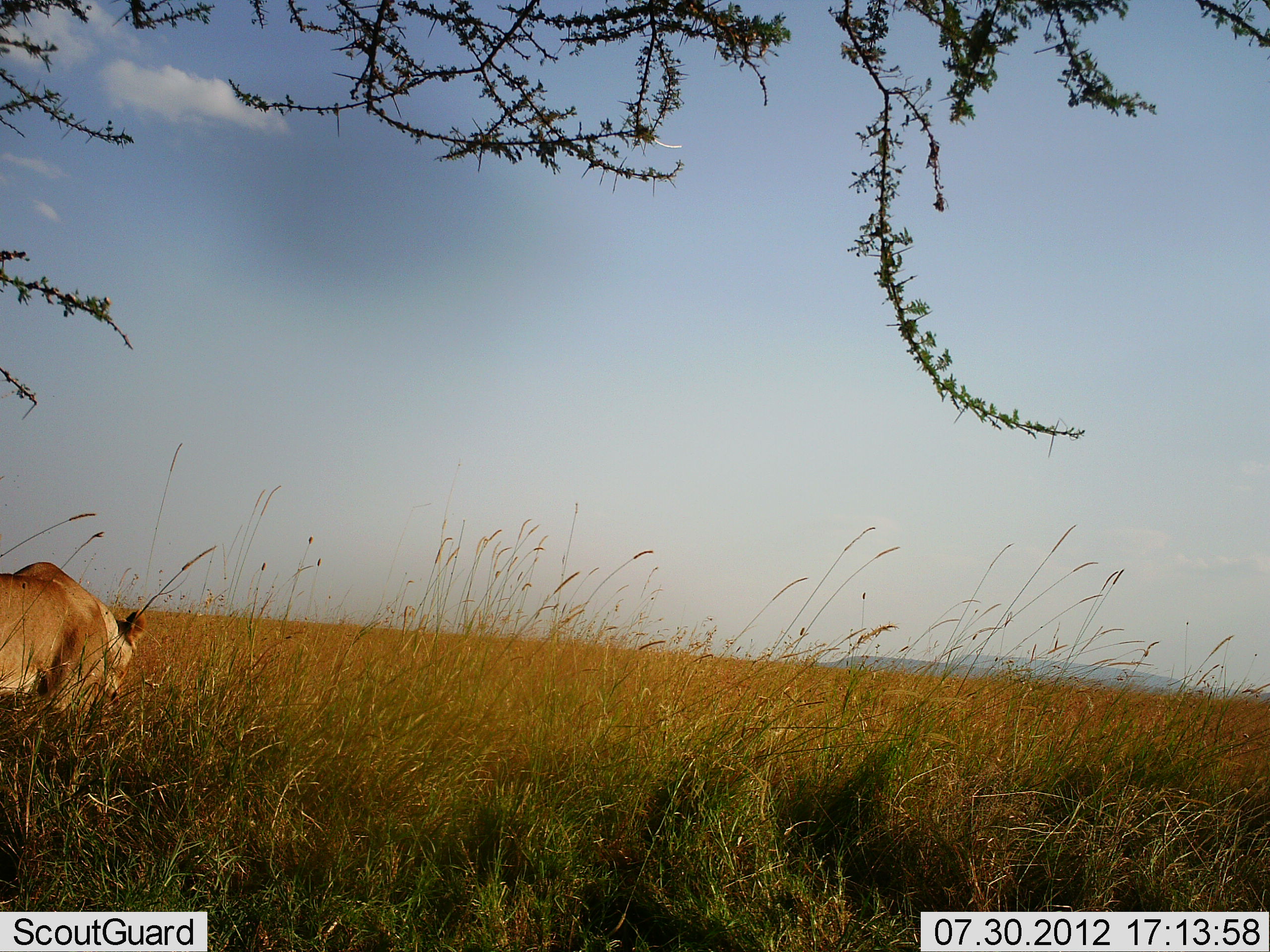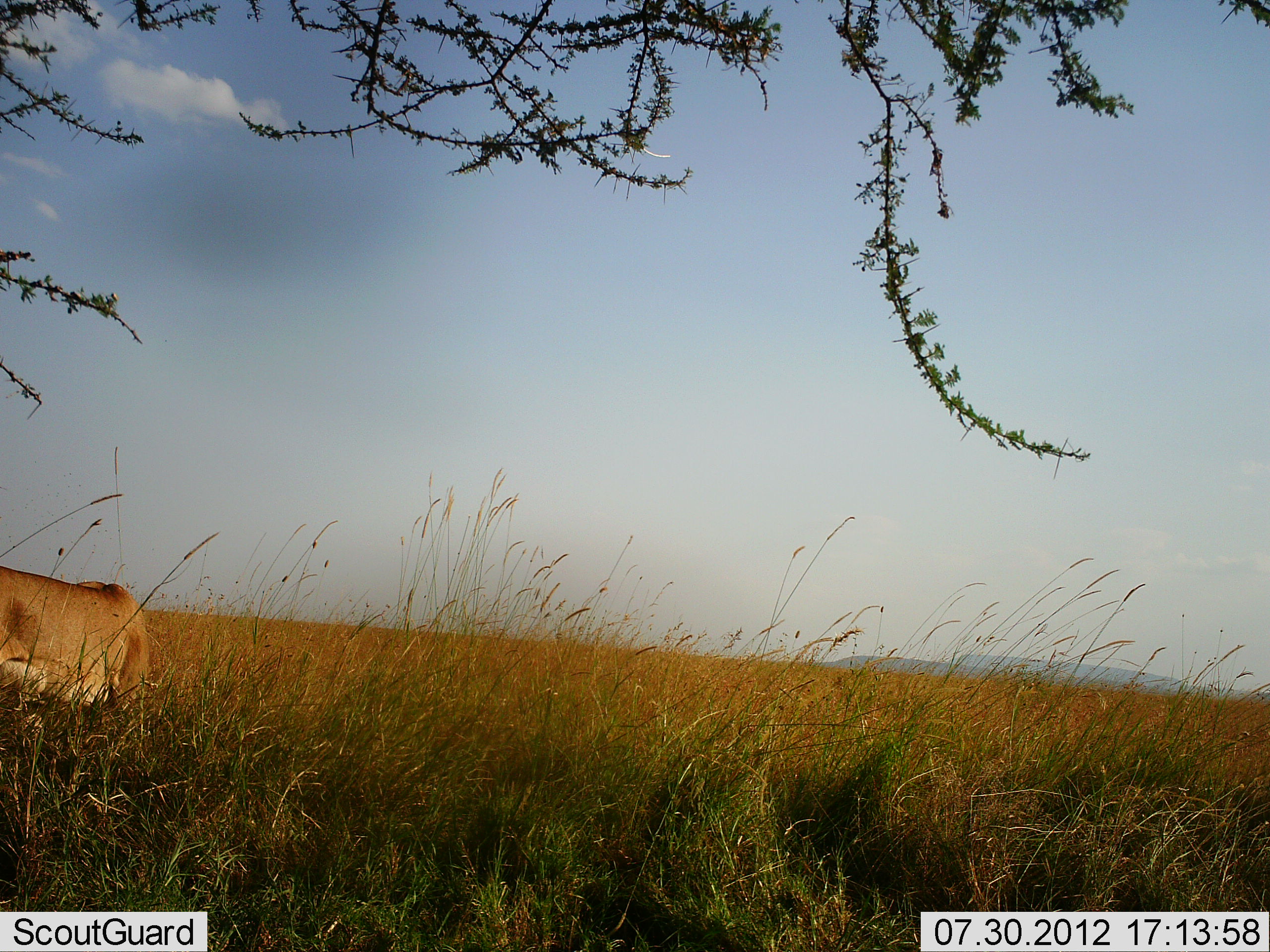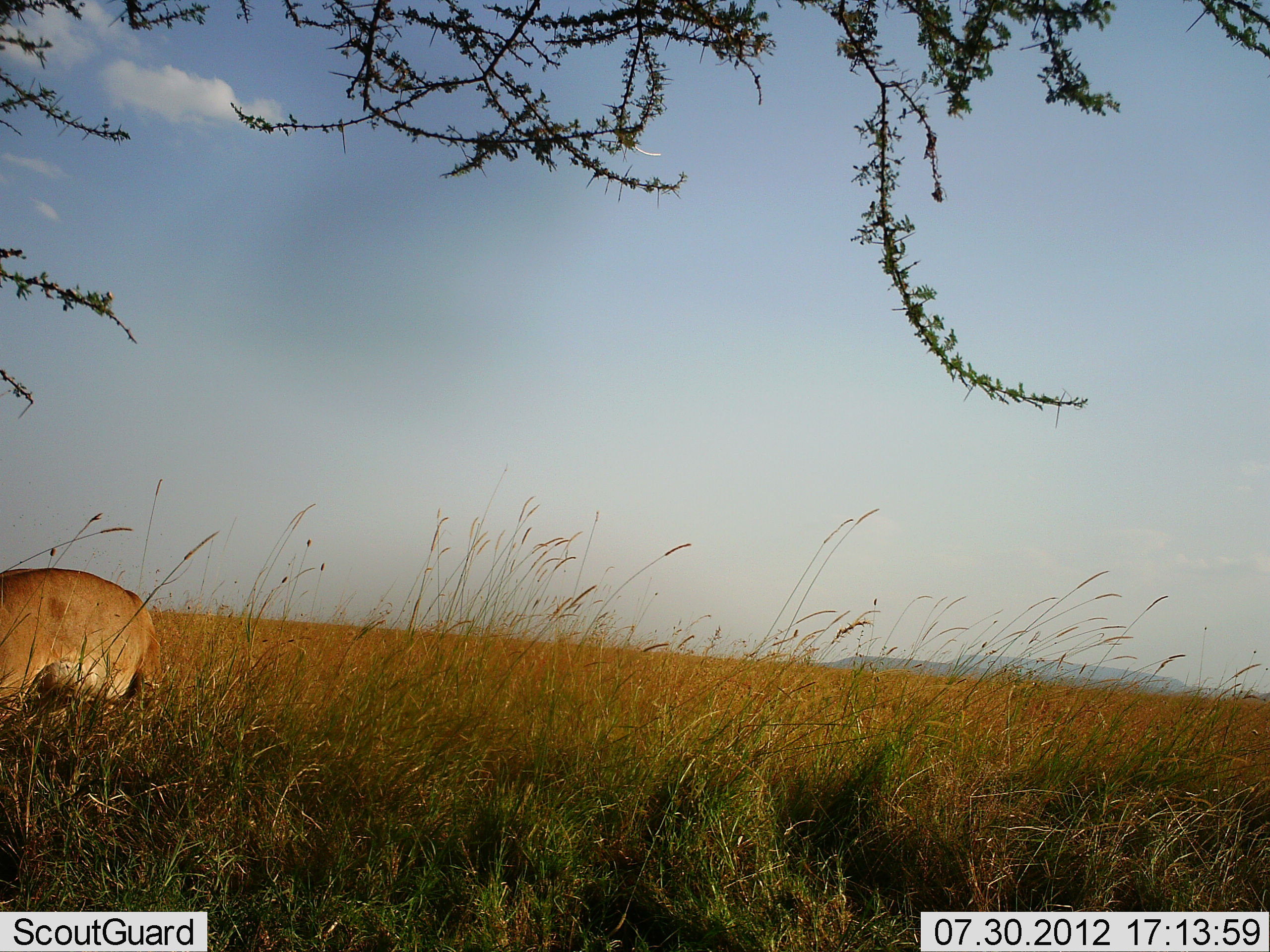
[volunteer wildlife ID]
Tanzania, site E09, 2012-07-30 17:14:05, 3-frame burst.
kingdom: Animalia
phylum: Chordata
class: Mammalia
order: Carnivora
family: Felidae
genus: Panthera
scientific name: Panthera leo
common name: lion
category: lionfemale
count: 1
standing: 10%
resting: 0%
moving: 90%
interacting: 0%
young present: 0%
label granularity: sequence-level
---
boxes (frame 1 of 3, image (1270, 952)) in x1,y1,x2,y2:
animal: 0,562,149,732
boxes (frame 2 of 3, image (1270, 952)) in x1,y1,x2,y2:
animal: 0,567,154,732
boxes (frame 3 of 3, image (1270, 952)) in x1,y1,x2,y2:
animal: 0,567,164,732